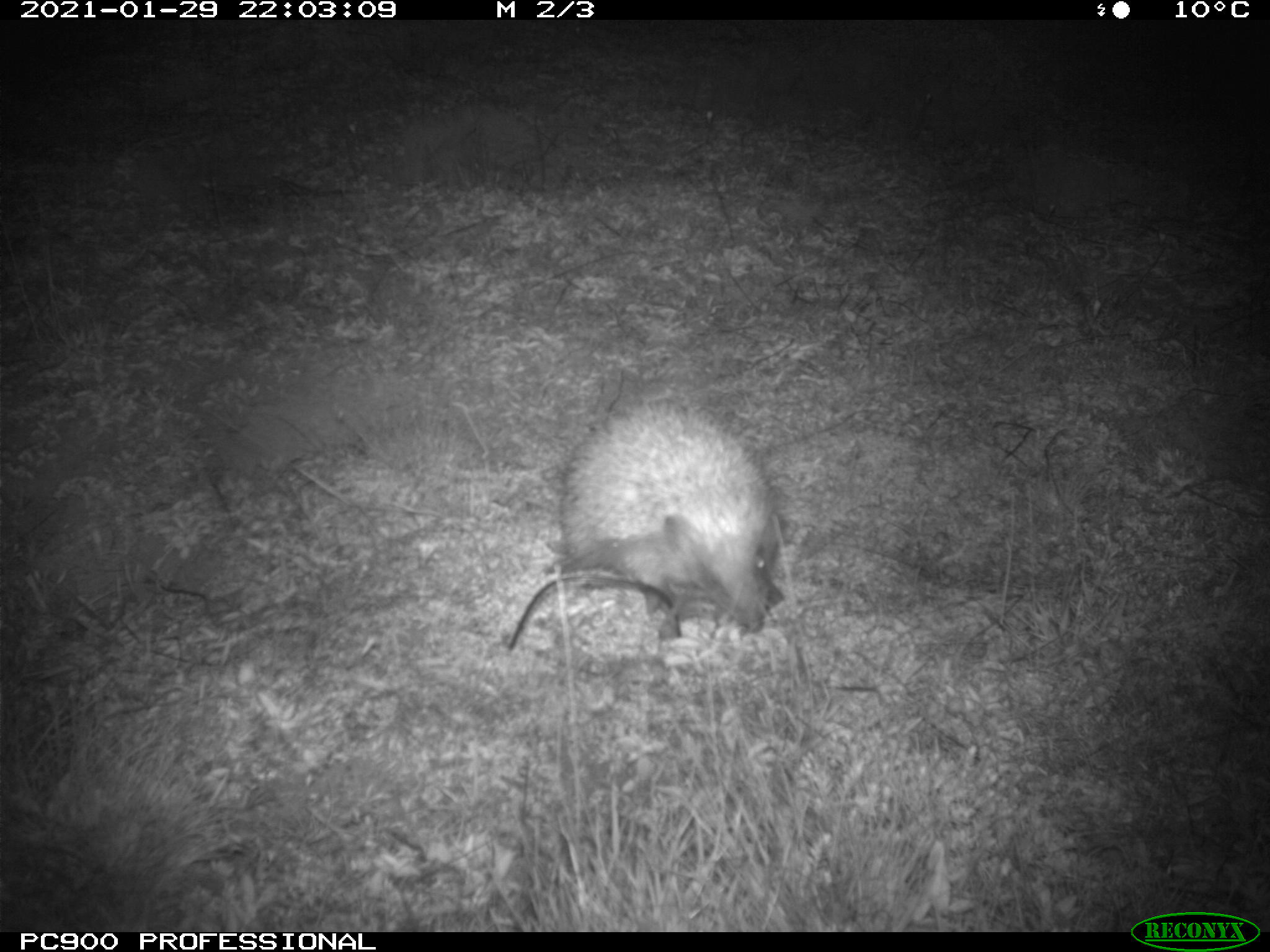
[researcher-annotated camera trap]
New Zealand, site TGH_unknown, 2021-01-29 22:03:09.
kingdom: Animalia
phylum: Chordata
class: Mammalia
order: Eulipotyphla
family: Erinaceidae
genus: Erinaceus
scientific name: Erinaceus europaeus europaeus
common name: european hedgehog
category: hedgehog